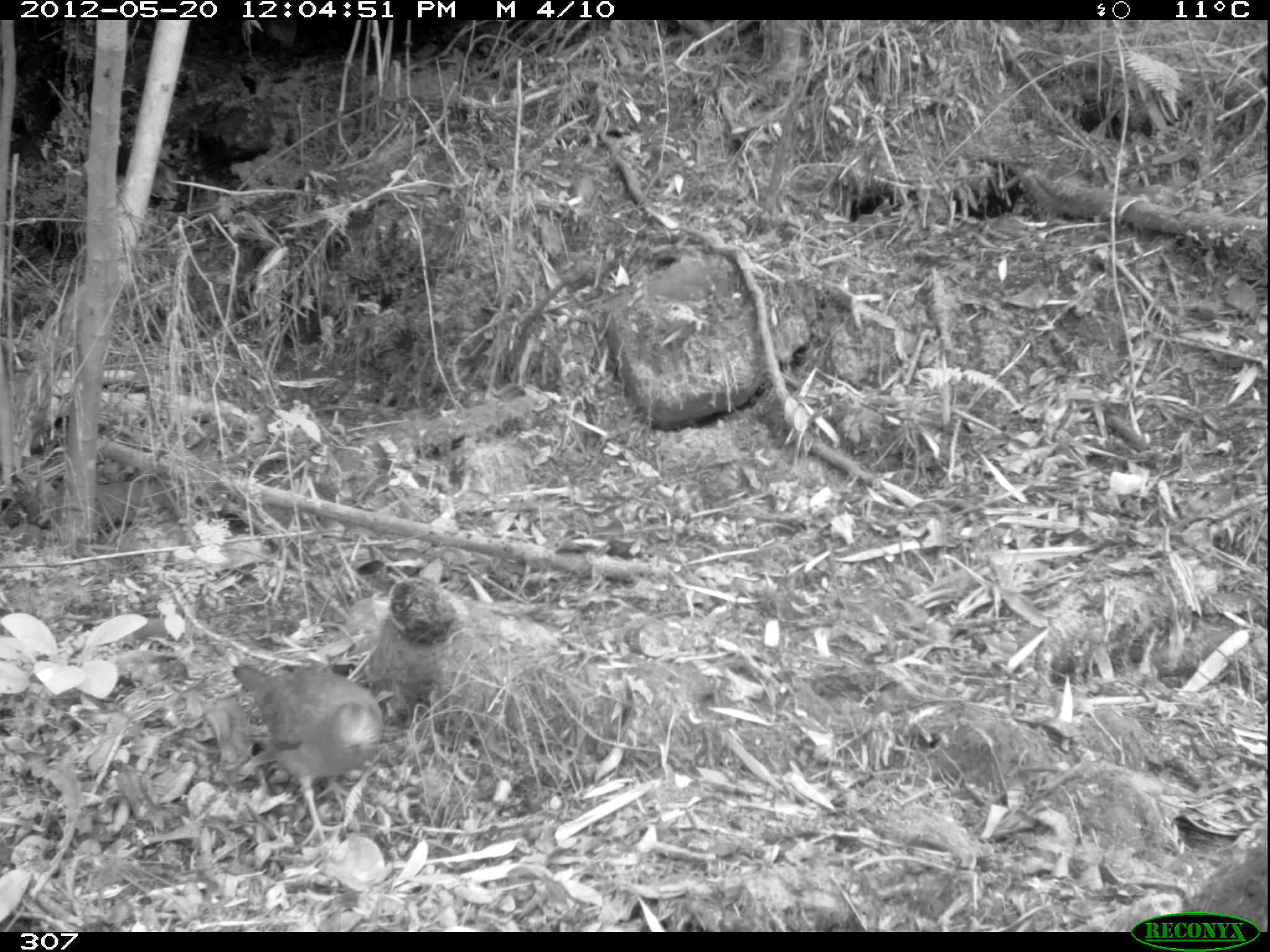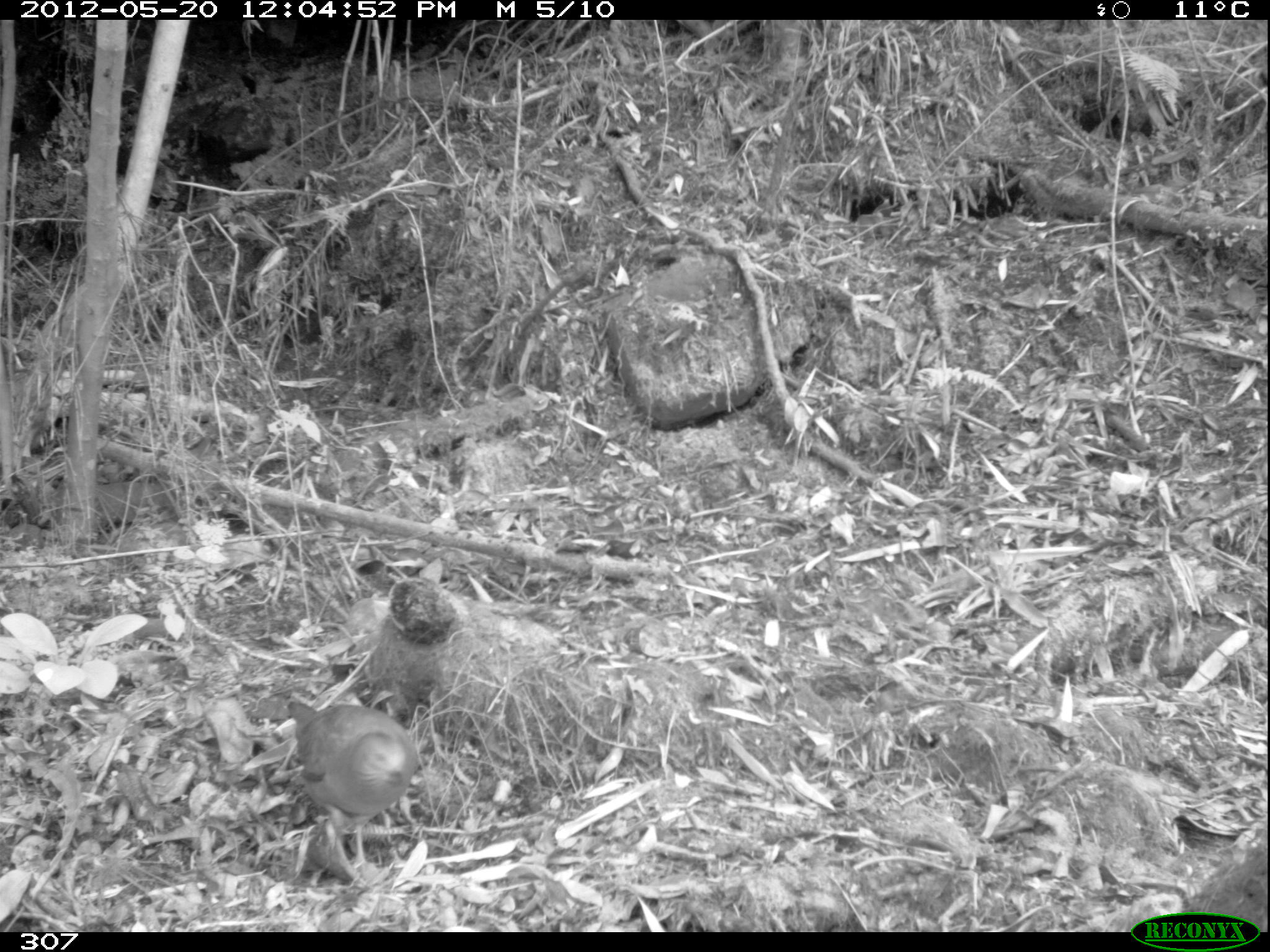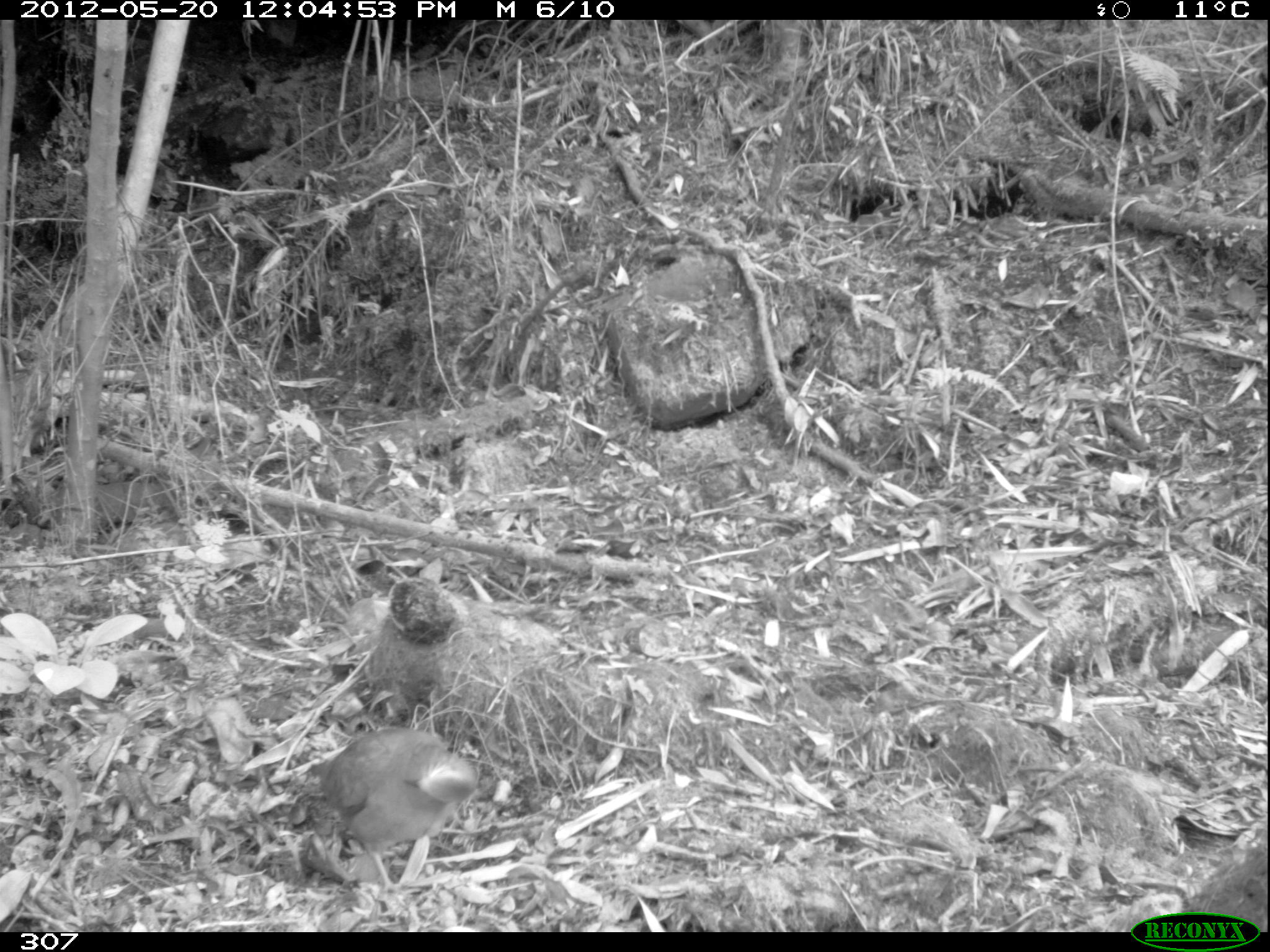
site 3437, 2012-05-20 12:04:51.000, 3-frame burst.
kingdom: Animalia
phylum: Chordata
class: Aves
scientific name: Aves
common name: bird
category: unknown bird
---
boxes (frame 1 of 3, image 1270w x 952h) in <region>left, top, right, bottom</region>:
unknown bird: <region>228, 664, 384, 845</region>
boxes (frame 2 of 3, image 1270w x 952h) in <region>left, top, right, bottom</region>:
unknown bird: <region>287, 701, 418, 869</region>